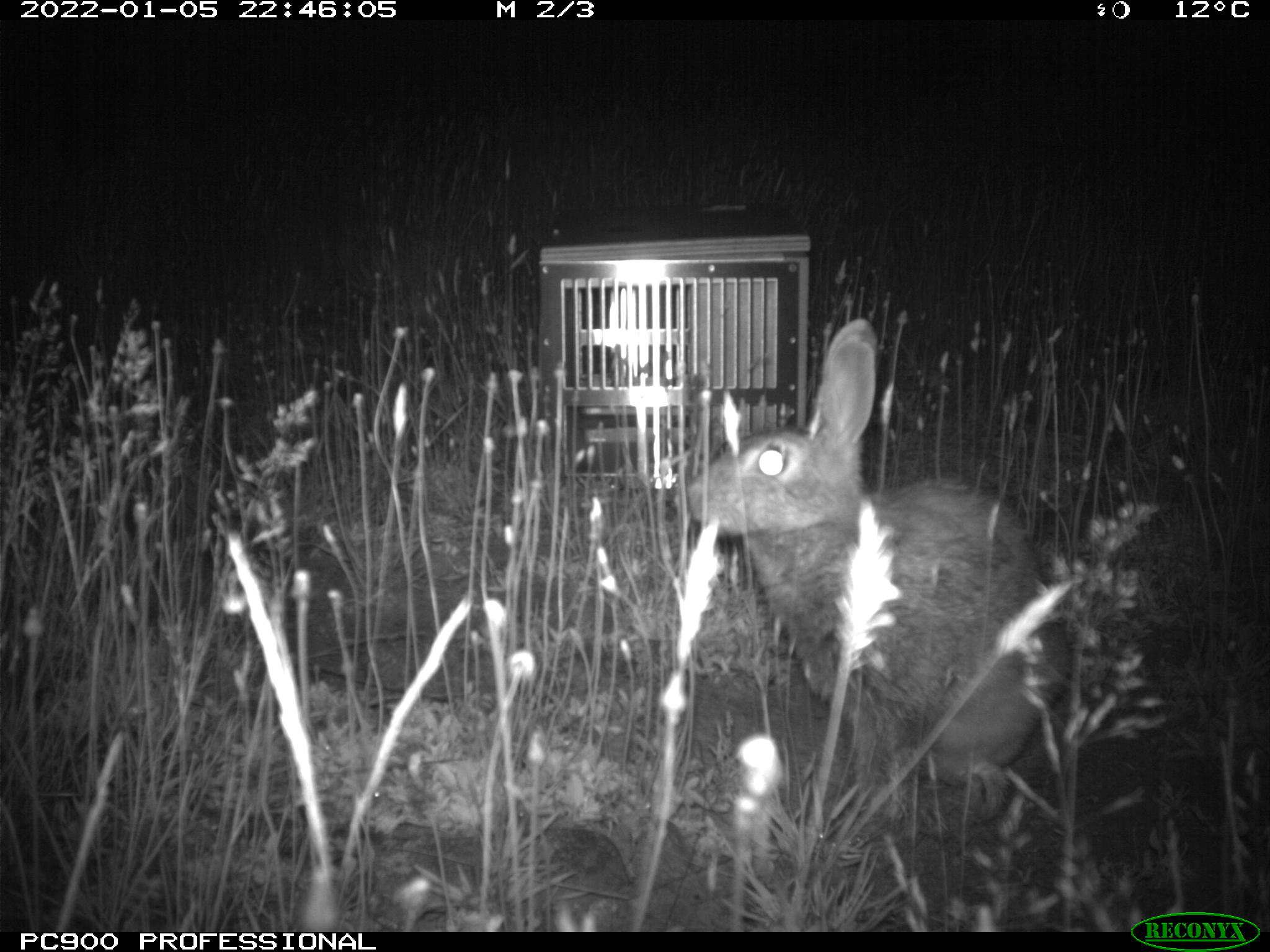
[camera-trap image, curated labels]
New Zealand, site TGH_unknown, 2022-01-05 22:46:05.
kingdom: Animalia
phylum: Chordata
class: Mammalia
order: Lagomorpha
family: Leporidae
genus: Oryctolagus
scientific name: Oryctolagus cuniculus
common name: european rabbit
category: rabbit